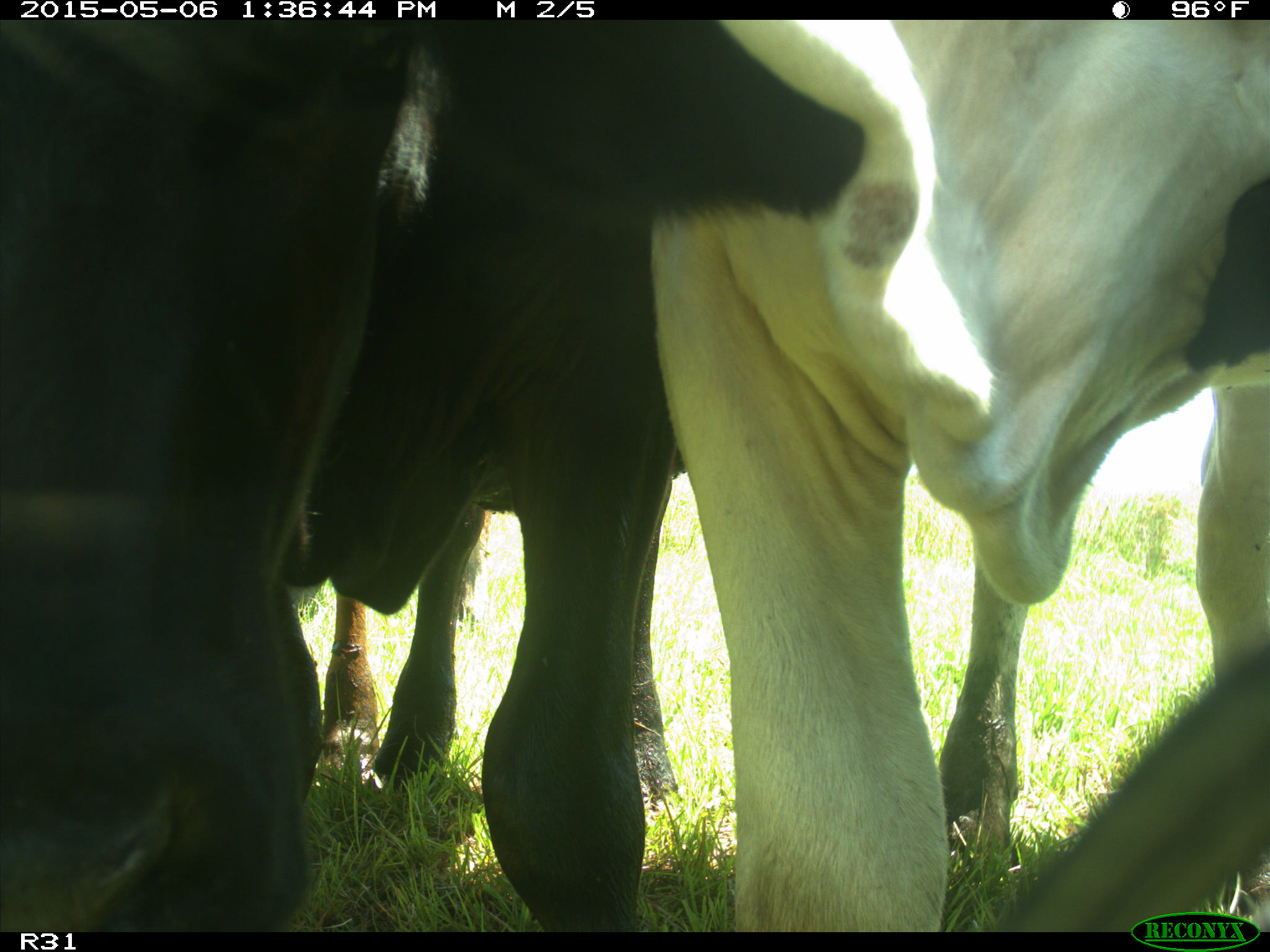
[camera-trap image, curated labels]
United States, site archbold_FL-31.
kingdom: Animalia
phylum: Chordata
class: Mammalia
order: Artiodactyla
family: Bovidae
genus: Bos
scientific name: Bos taurus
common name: domestic cow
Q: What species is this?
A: Bos taurus (domestic cow).